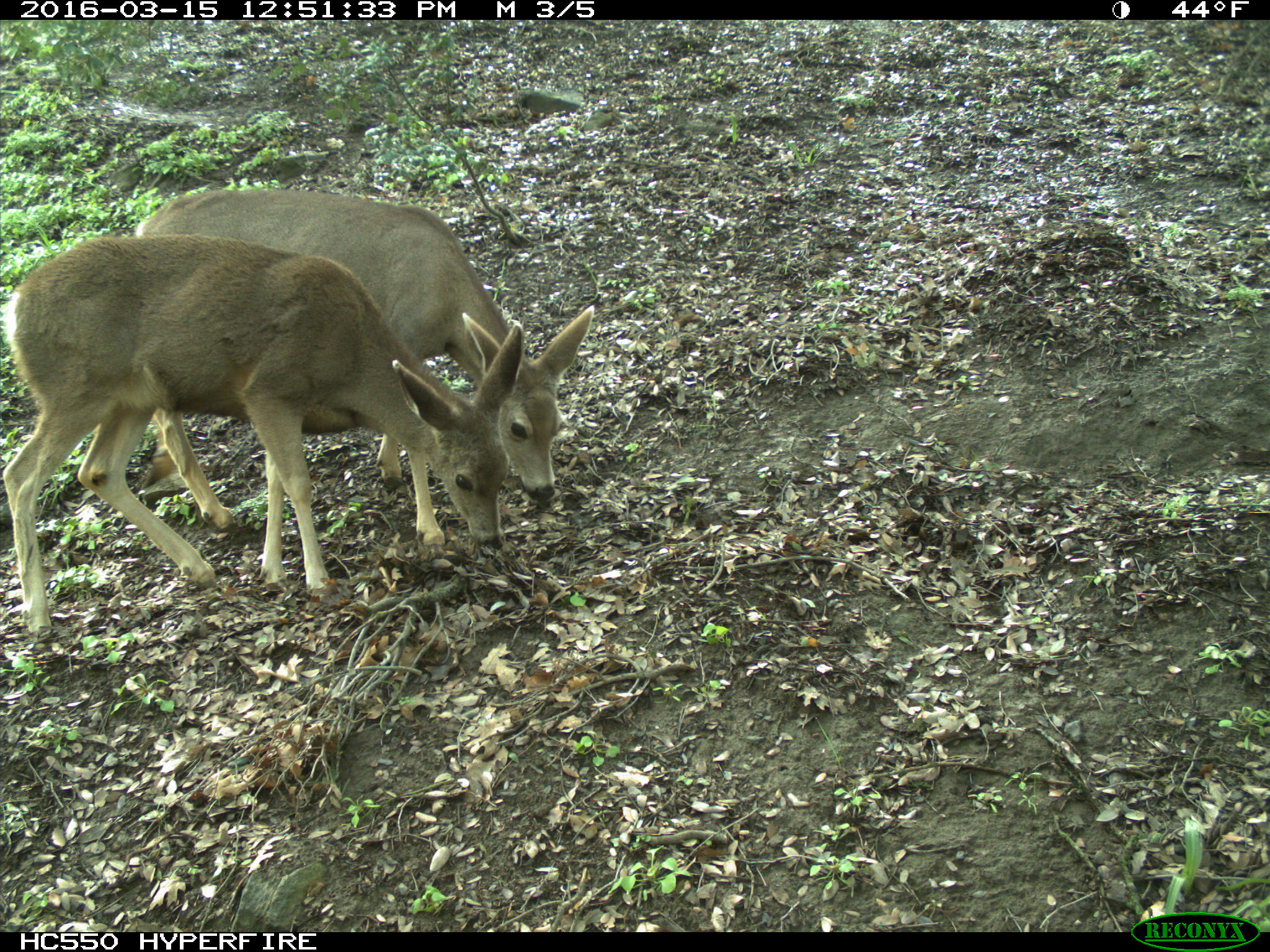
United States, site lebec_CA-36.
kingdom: Animalia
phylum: Chordata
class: Mammalia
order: Artiodactyla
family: Cervidae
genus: Odocoileus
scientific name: Odocoileus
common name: deer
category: unidentified deer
Unidentified deer (deer) (Odocoileus).